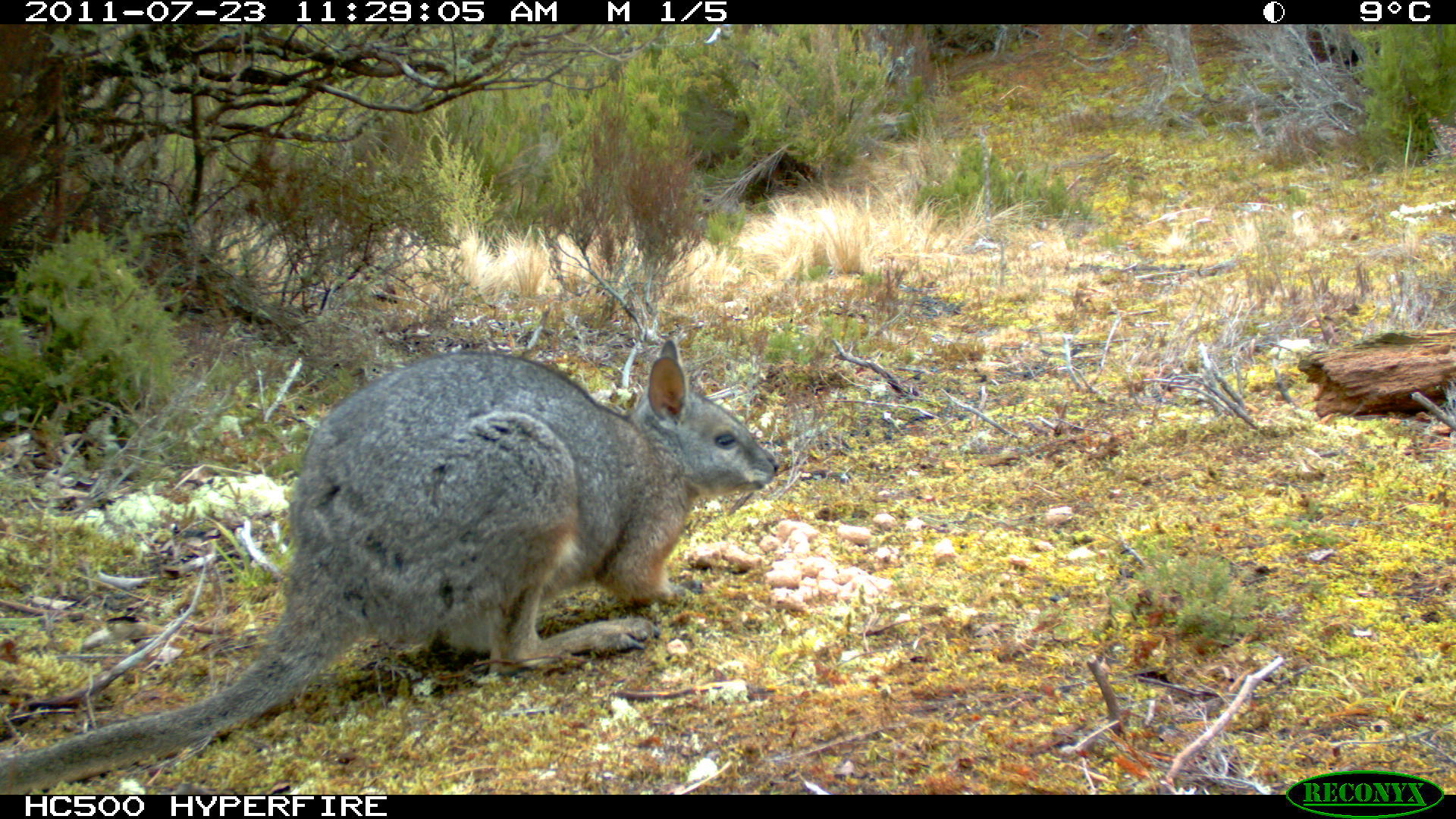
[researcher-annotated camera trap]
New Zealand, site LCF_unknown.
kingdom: Animalia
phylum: Chordata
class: Mammalia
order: Diprotodontia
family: Macropodidae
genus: Notamacropus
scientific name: Notamacropus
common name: wallaby